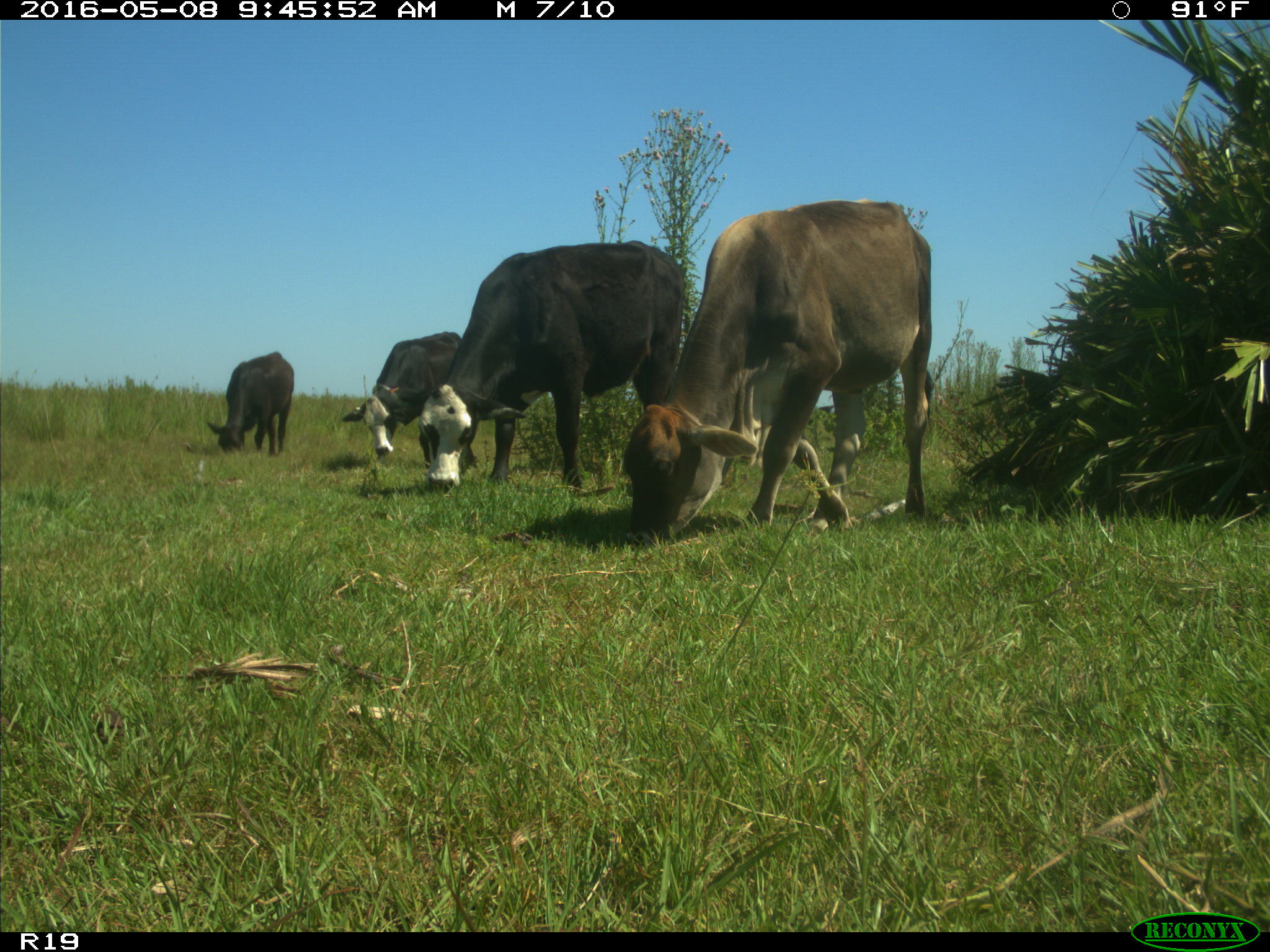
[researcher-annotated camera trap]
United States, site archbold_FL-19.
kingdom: Animalia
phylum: Chordata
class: Mammalia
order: Artiodactyla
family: Bovidae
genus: Bos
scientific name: Bos taurus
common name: domestic cow